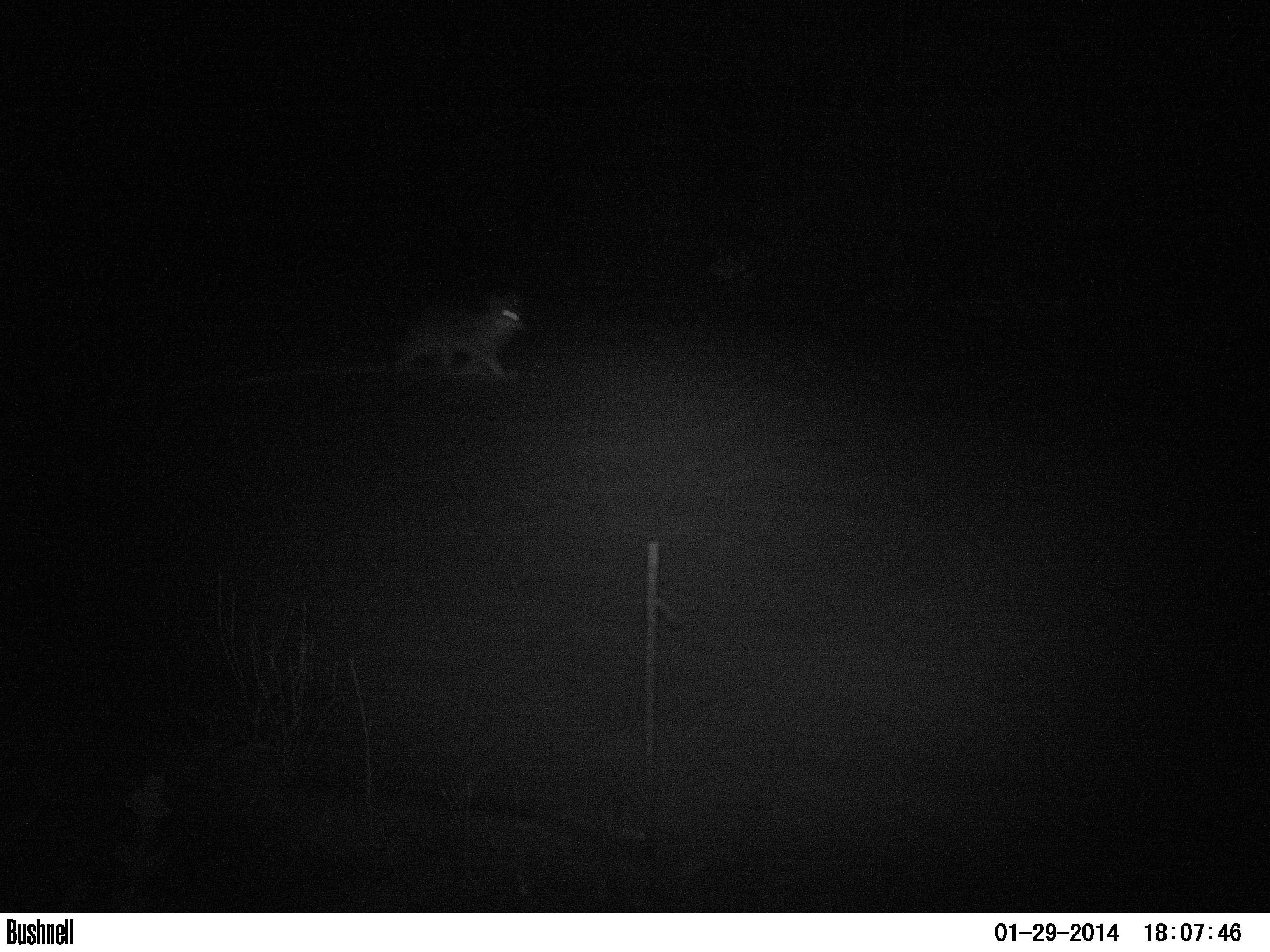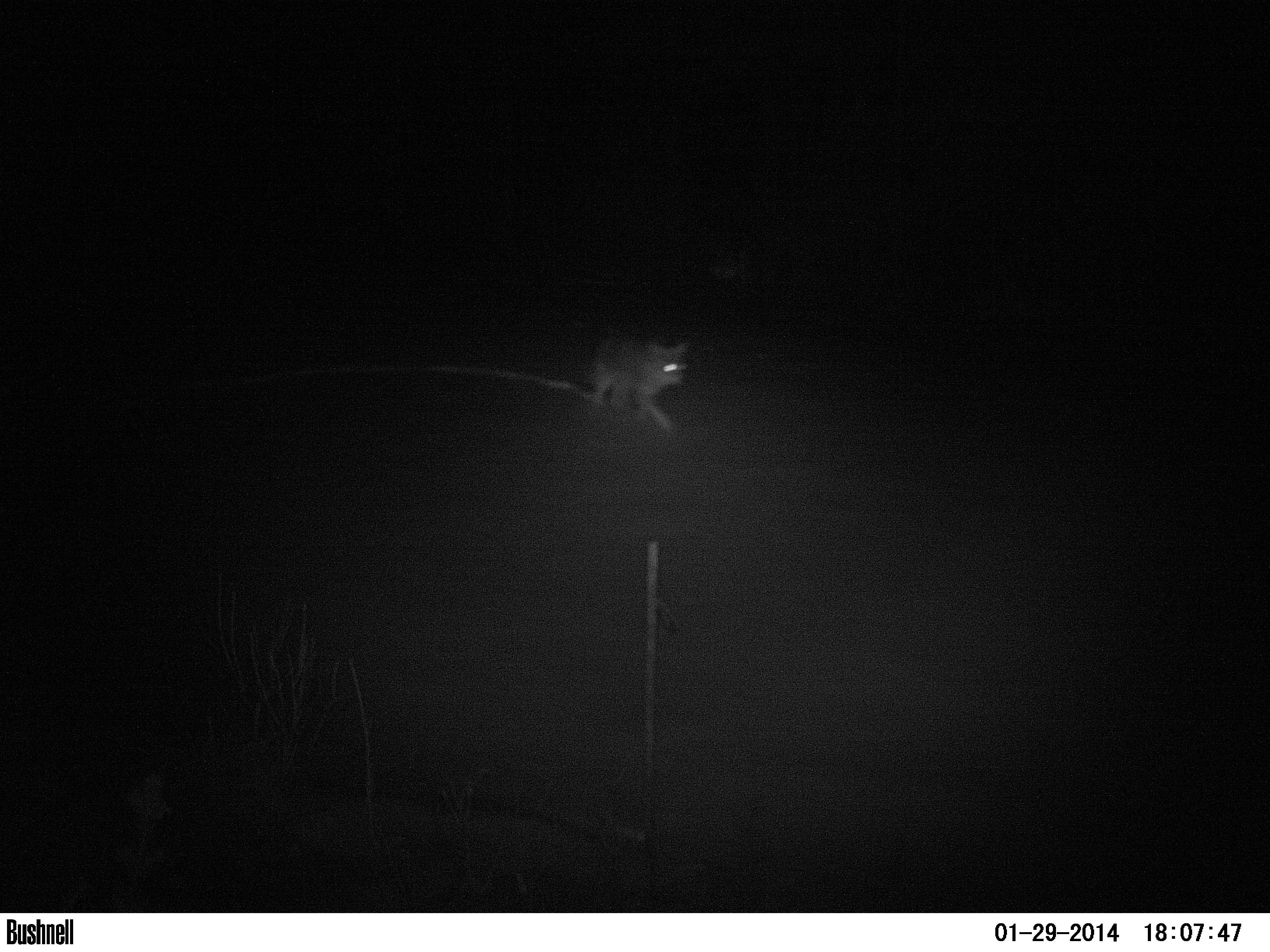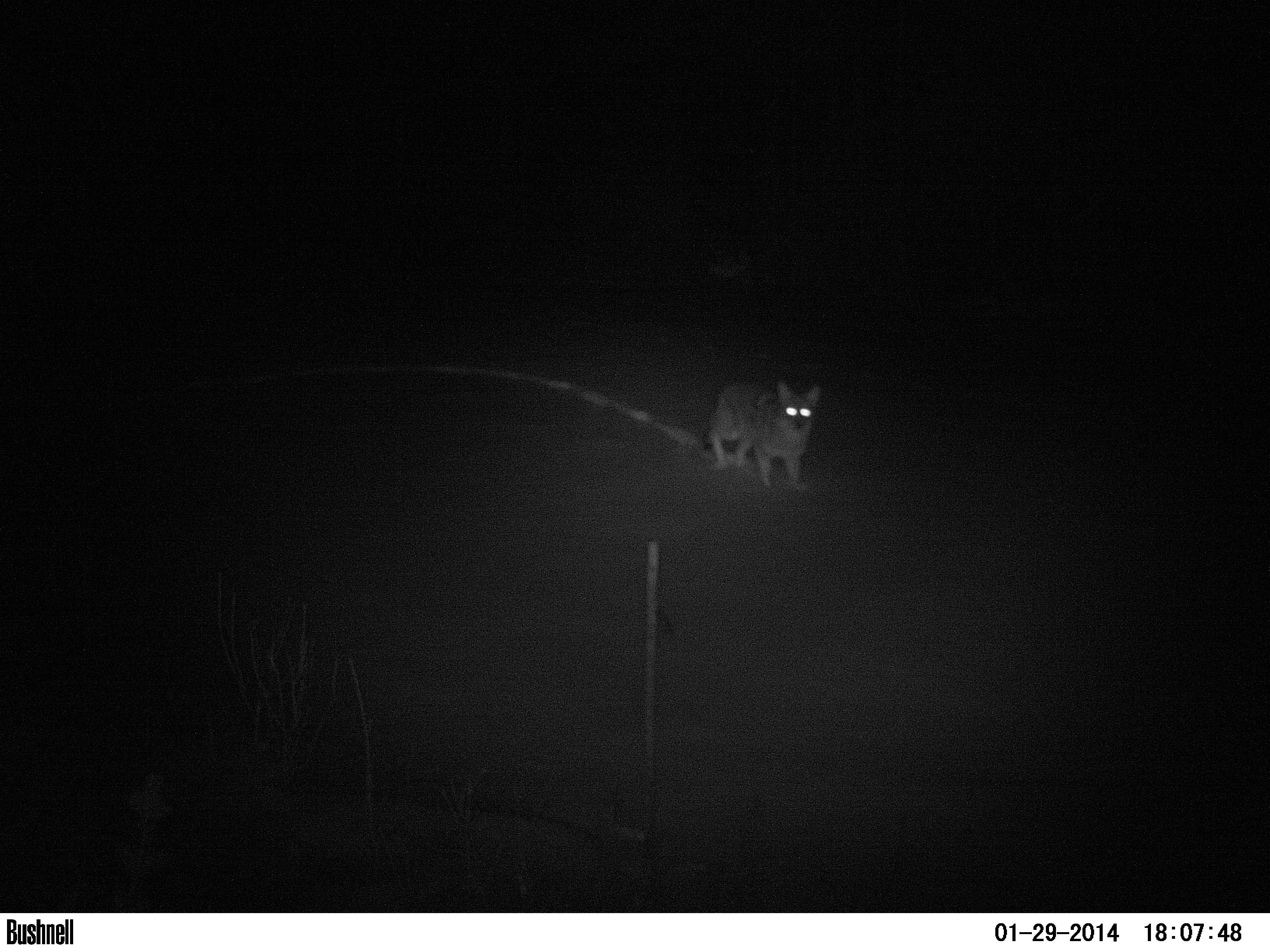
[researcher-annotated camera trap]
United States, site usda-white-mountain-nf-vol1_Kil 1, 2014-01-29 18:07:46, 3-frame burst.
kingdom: Animalia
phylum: Chordata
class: Mammalia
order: Carnivora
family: Canidae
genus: Canis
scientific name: Canis latrans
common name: coyote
Coyote (Canis latrans).